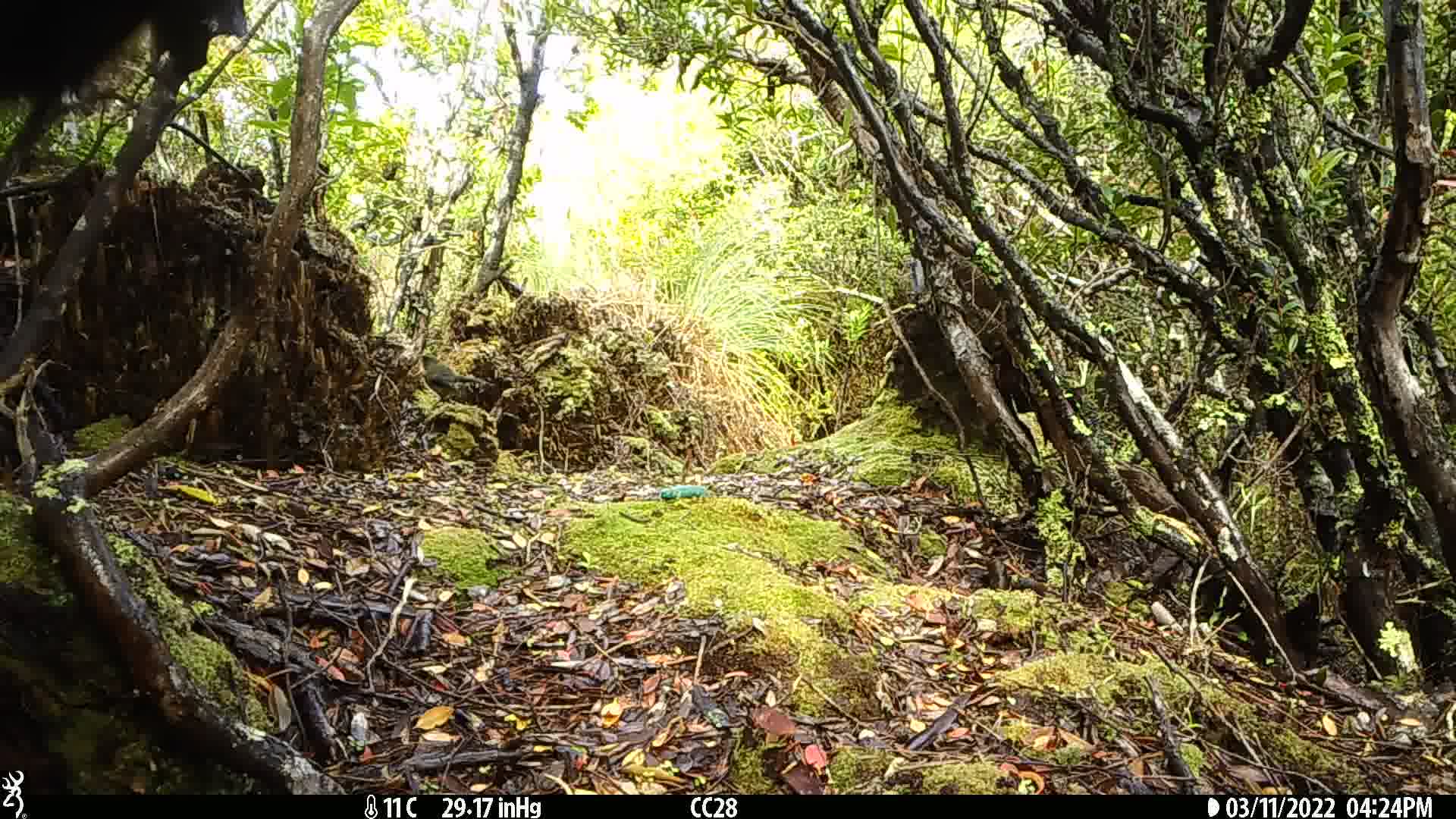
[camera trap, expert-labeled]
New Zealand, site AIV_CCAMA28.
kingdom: Animalia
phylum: Chordata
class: Aves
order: Passeriformes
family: Meliphagidae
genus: Anthornis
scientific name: Anthornis melanura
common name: new zealand bellbird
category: bellbird